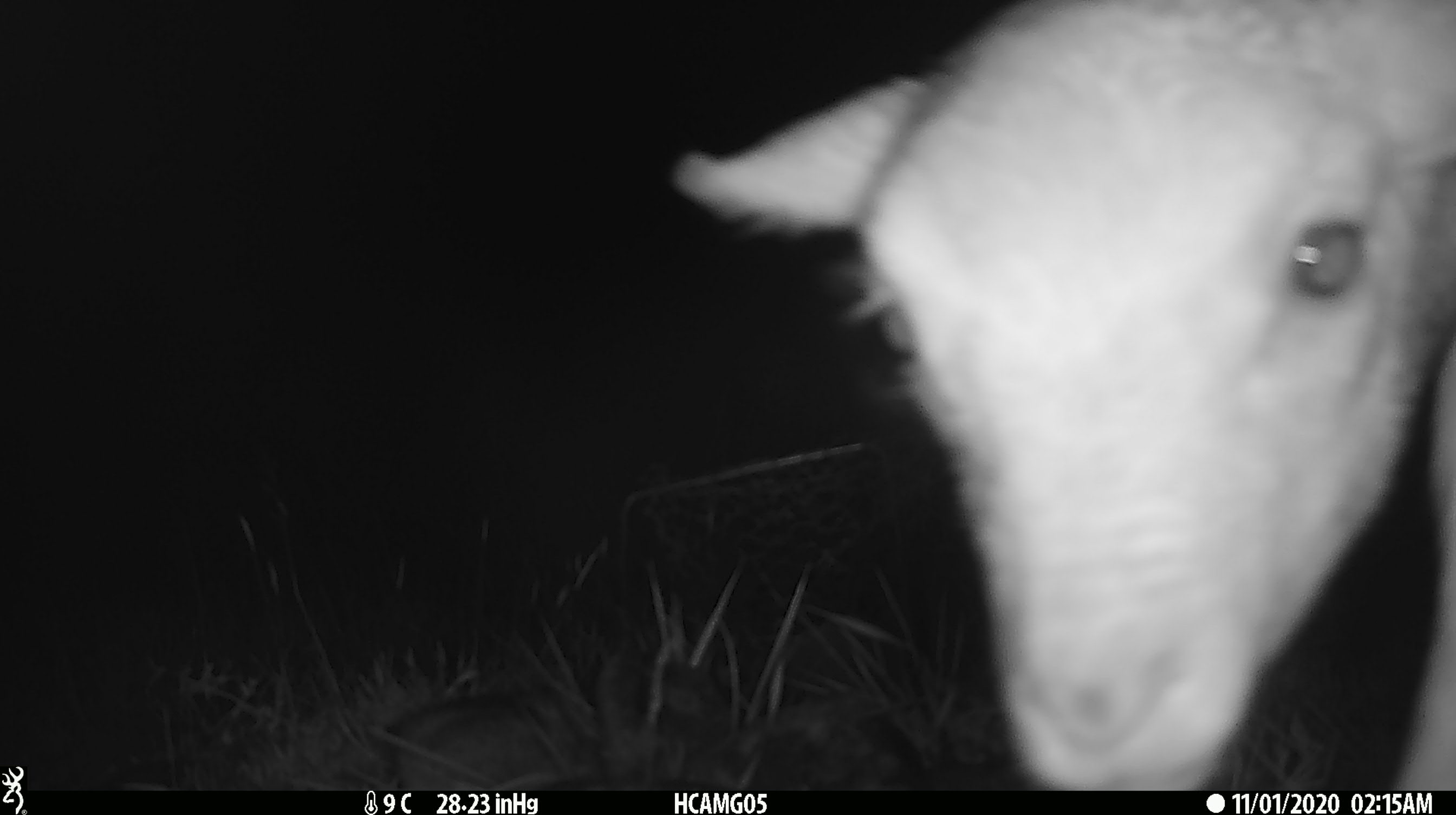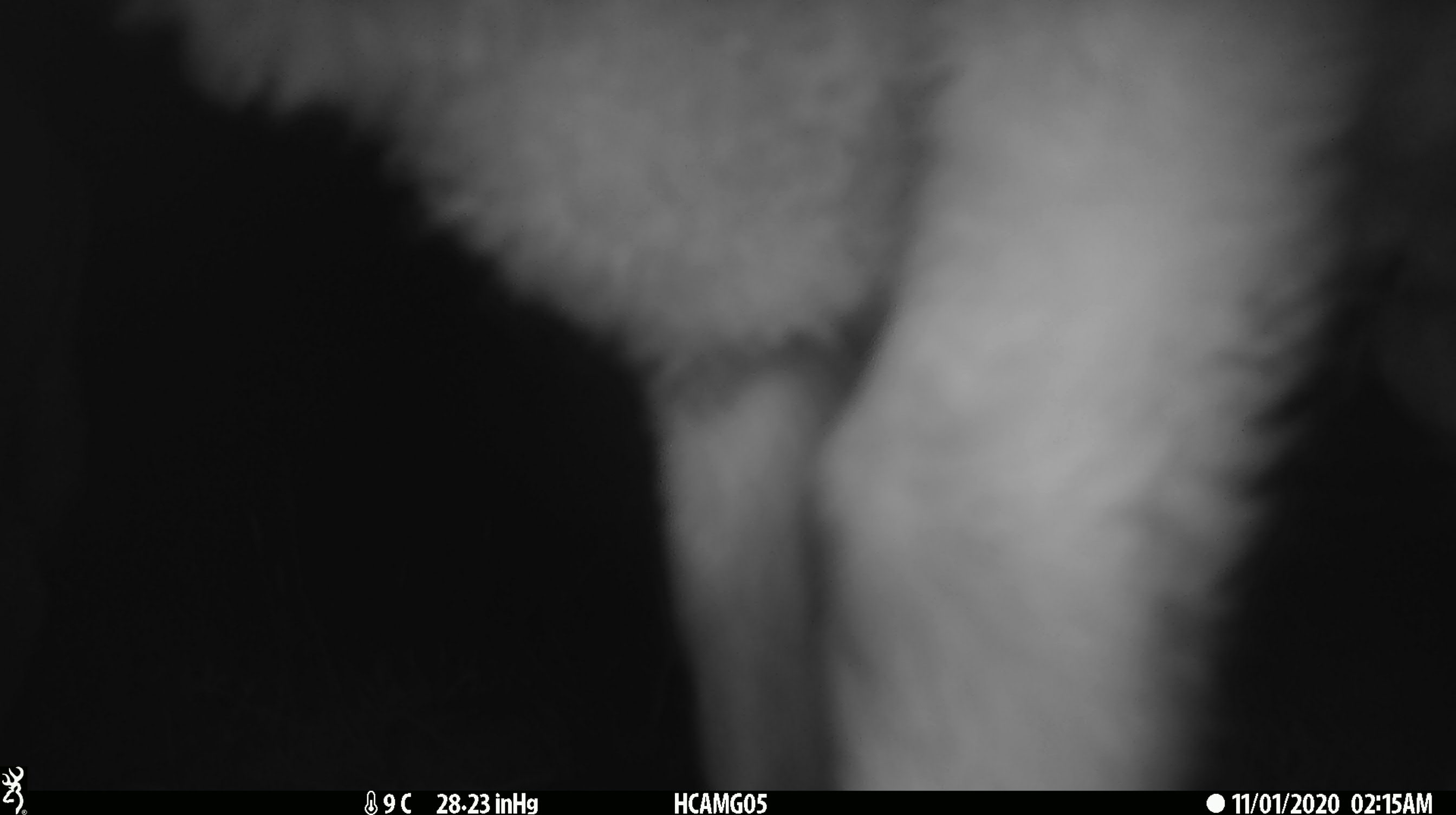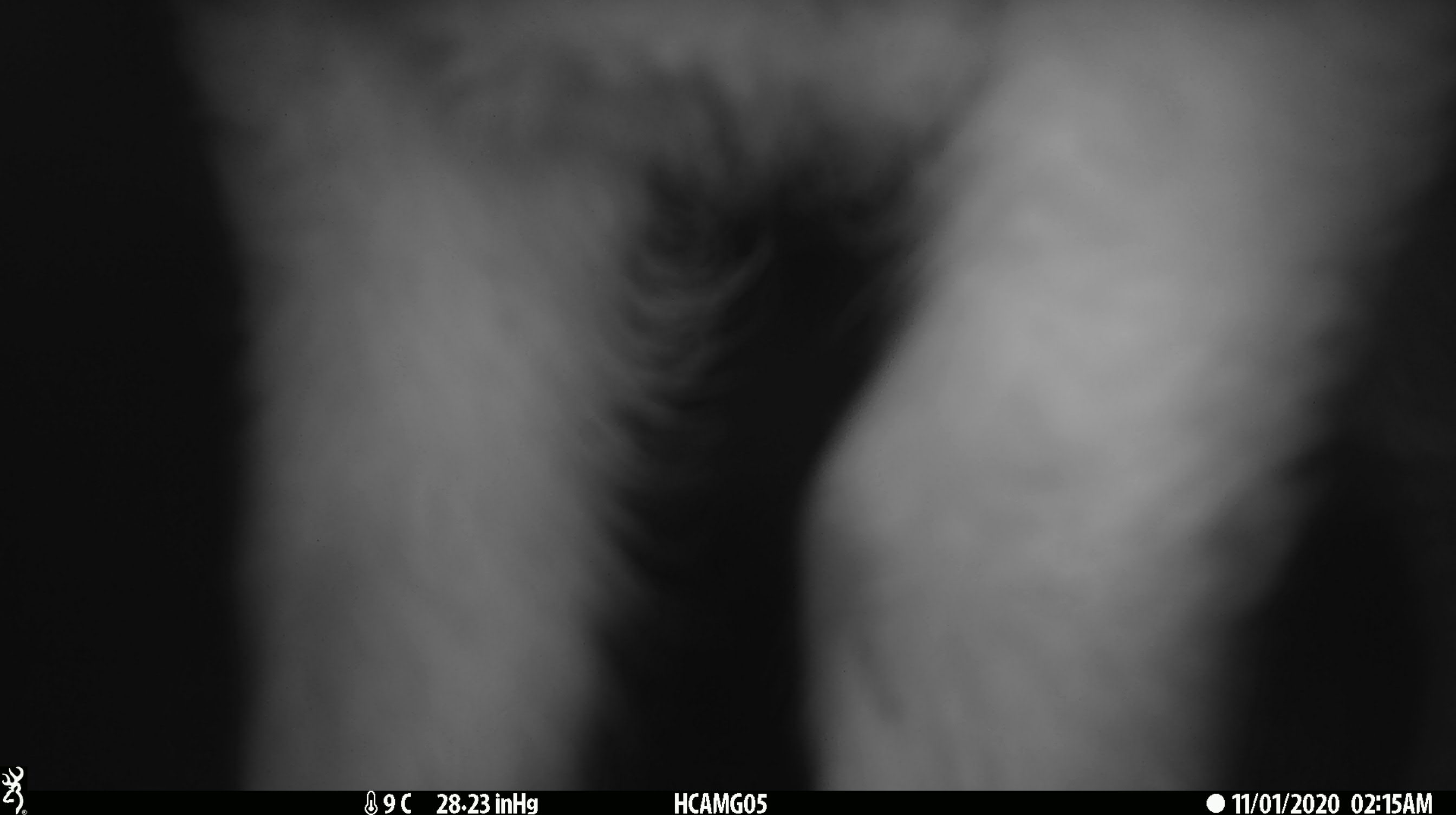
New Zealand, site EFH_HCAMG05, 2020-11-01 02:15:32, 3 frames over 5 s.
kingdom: Animalia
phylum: Chordata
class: Mammalia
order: Artiodactyla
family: Bovidae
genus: Ovis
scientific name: Ovis aries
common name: domestic sheep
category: sheep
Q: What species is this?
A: Sheep (domestic sheep) (Ovis aries).